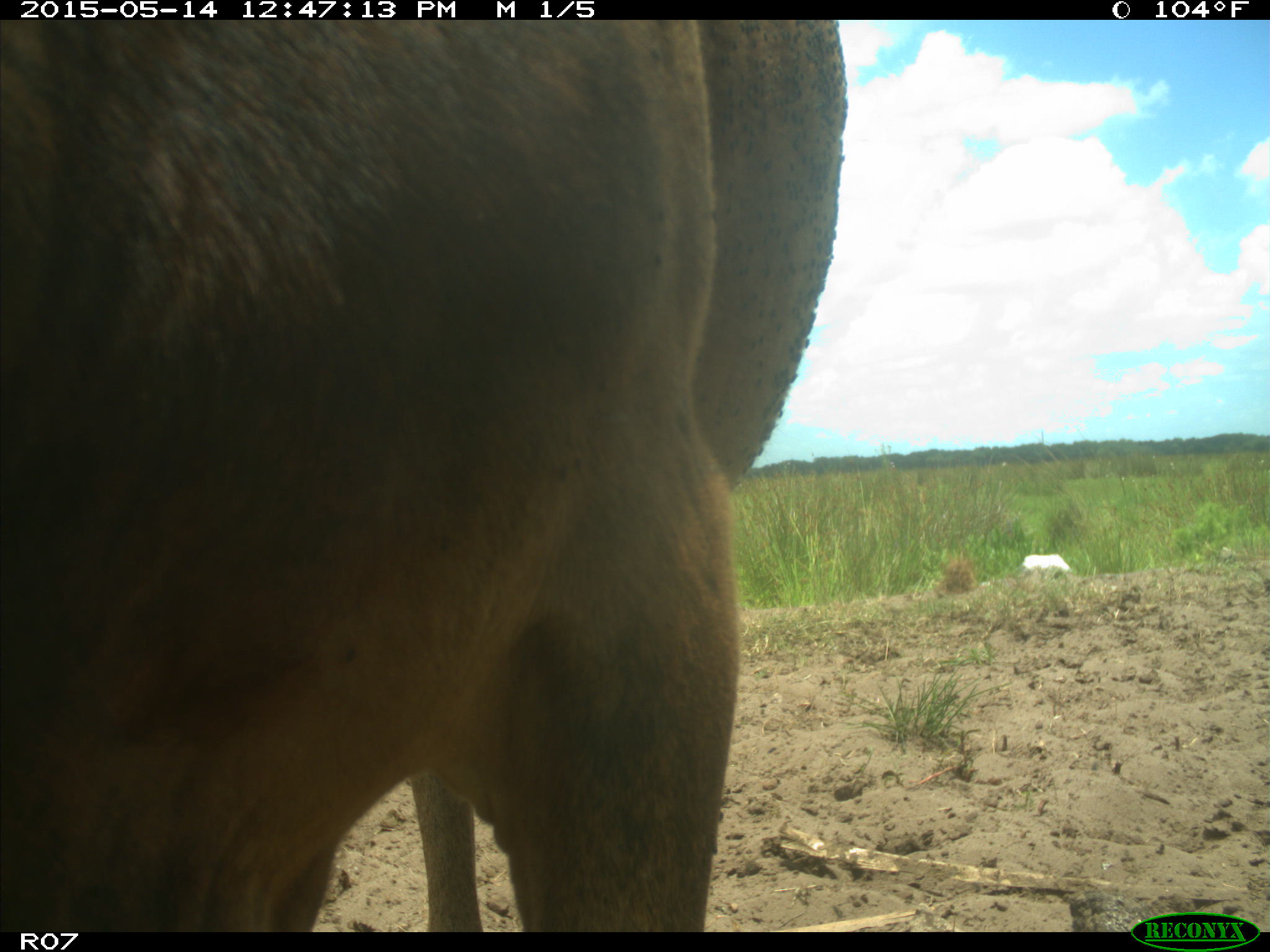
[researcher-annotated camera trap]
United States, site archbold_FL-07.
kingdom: Animalia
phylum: Chordata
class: Mammalia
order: Artiodactyla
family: Bovidae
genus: Bos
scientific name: Bos taurus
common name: domestic cow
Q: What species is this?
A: Bos taurus (domestic cow).